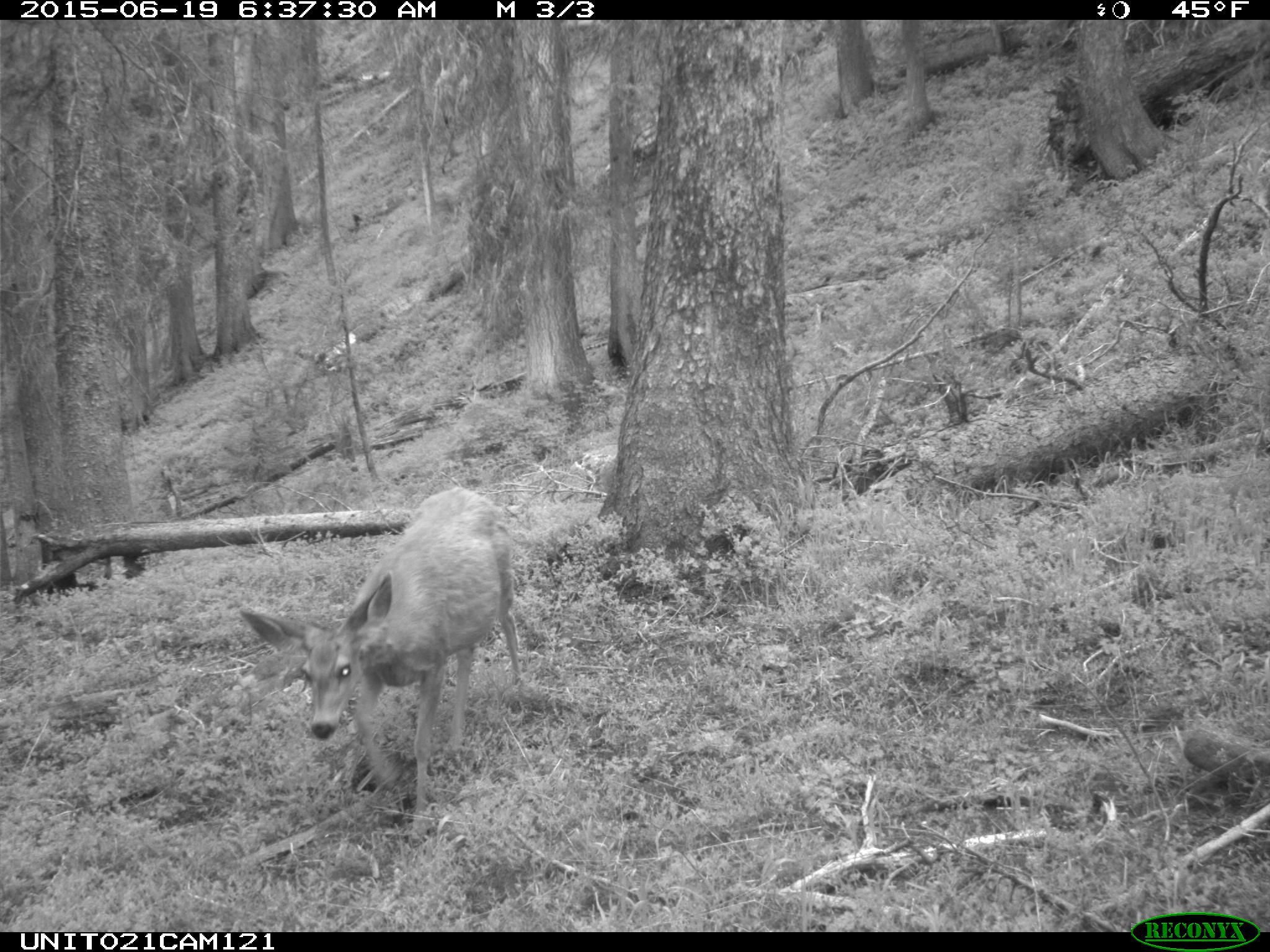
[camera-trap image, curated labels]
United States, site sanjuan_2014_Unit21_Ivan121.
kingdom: Animalia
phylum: Chordata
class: Mammalia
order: Artiodactyla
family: Cervidae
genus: Odocoileus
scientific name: Odocoileus hemionus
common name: mule deer